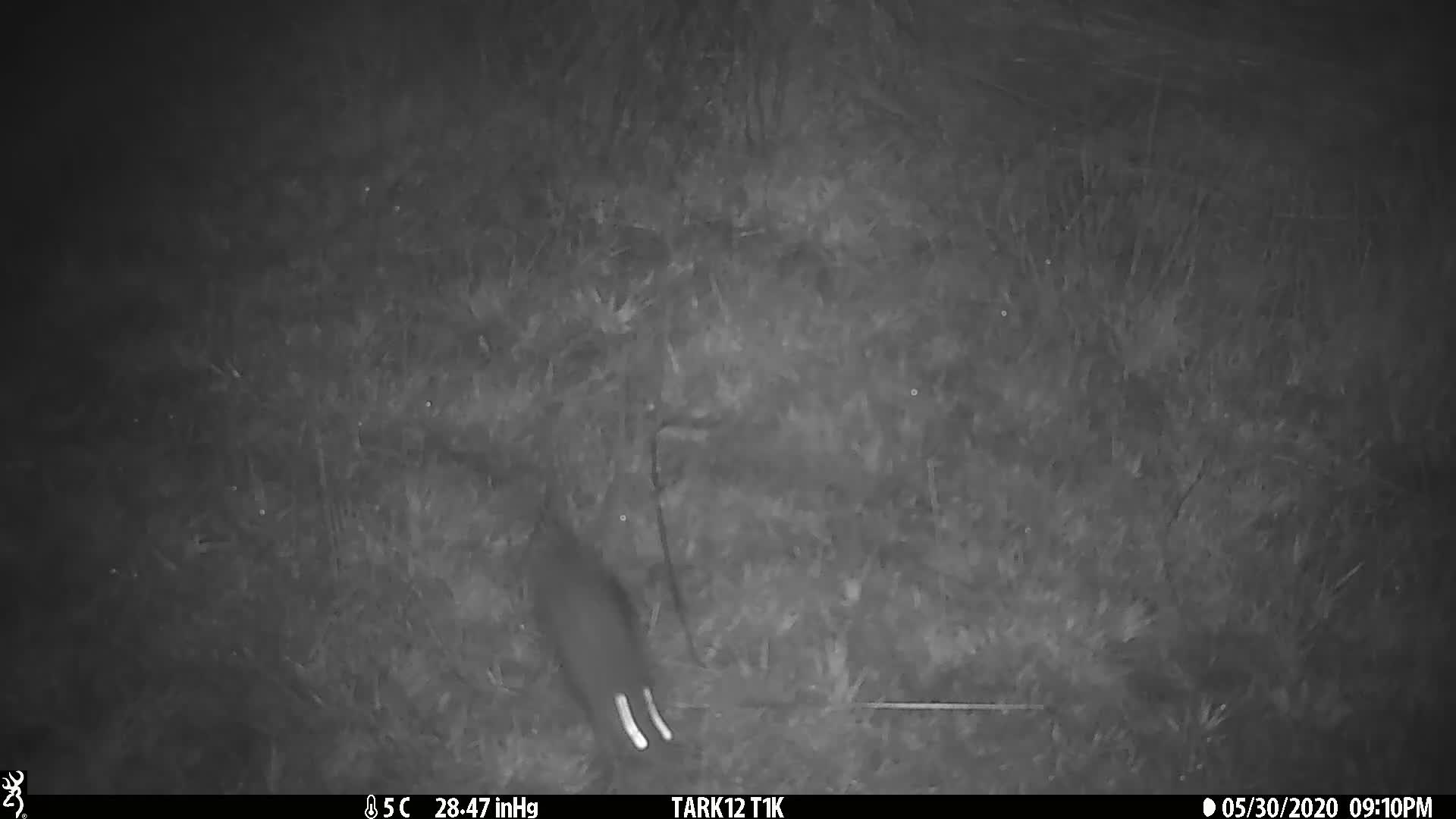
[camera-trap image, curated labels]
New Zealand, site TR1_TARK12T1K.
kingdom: Animalia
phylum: Chordata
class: Mammalia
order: Rodentia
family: Muridae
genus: Rattus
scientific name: Rattus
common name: rat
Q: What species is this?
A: Rat (Rattus).